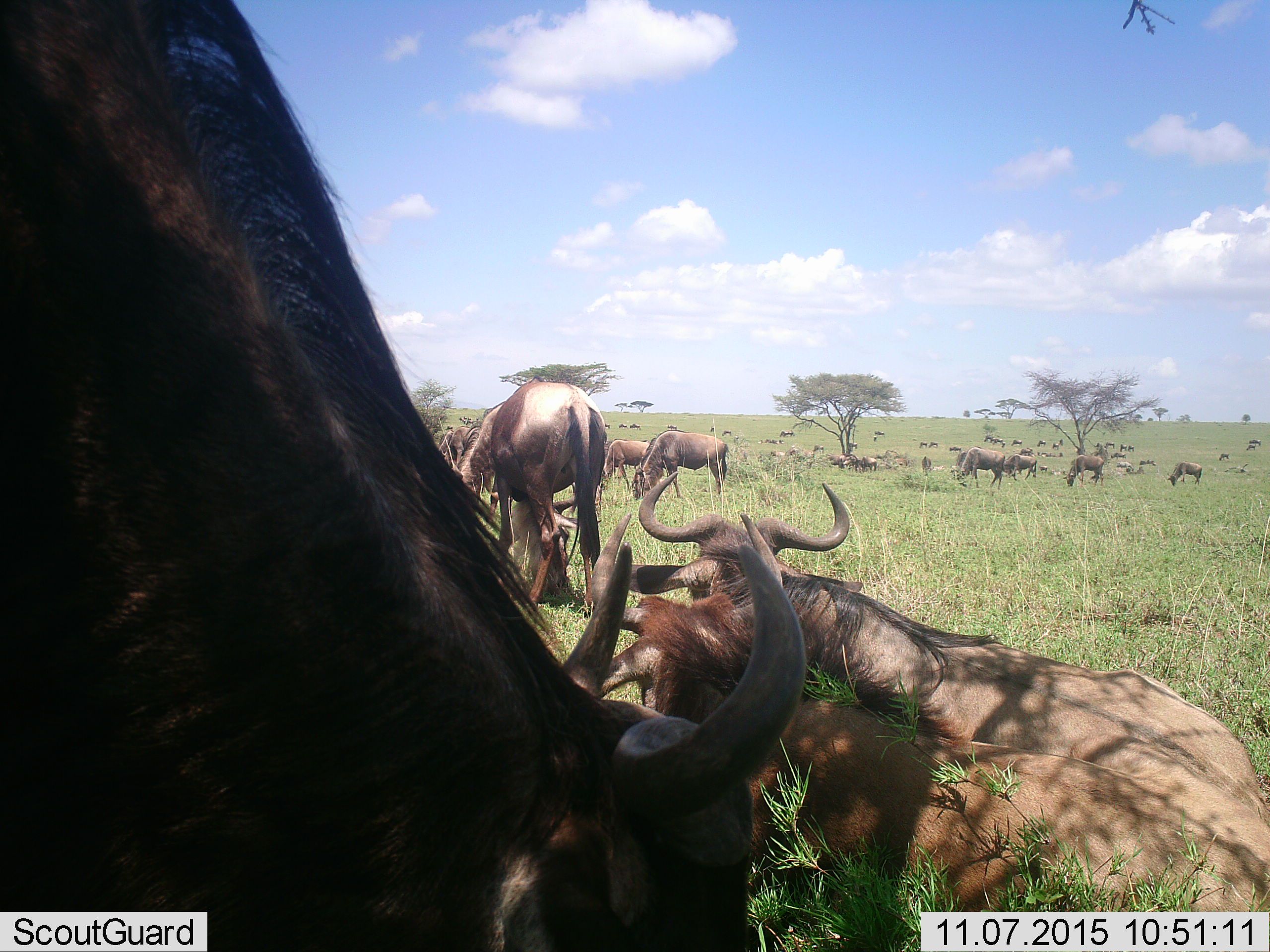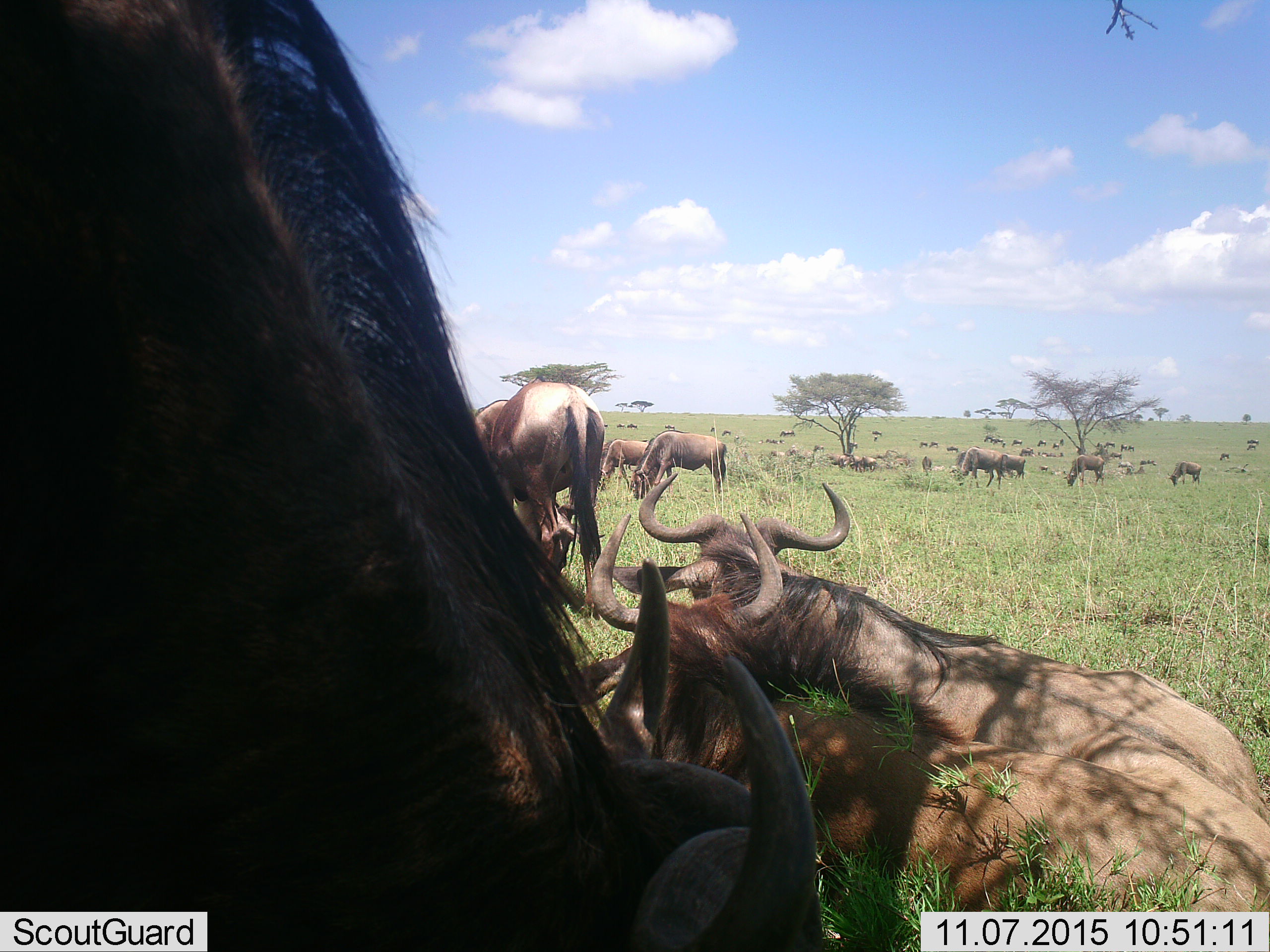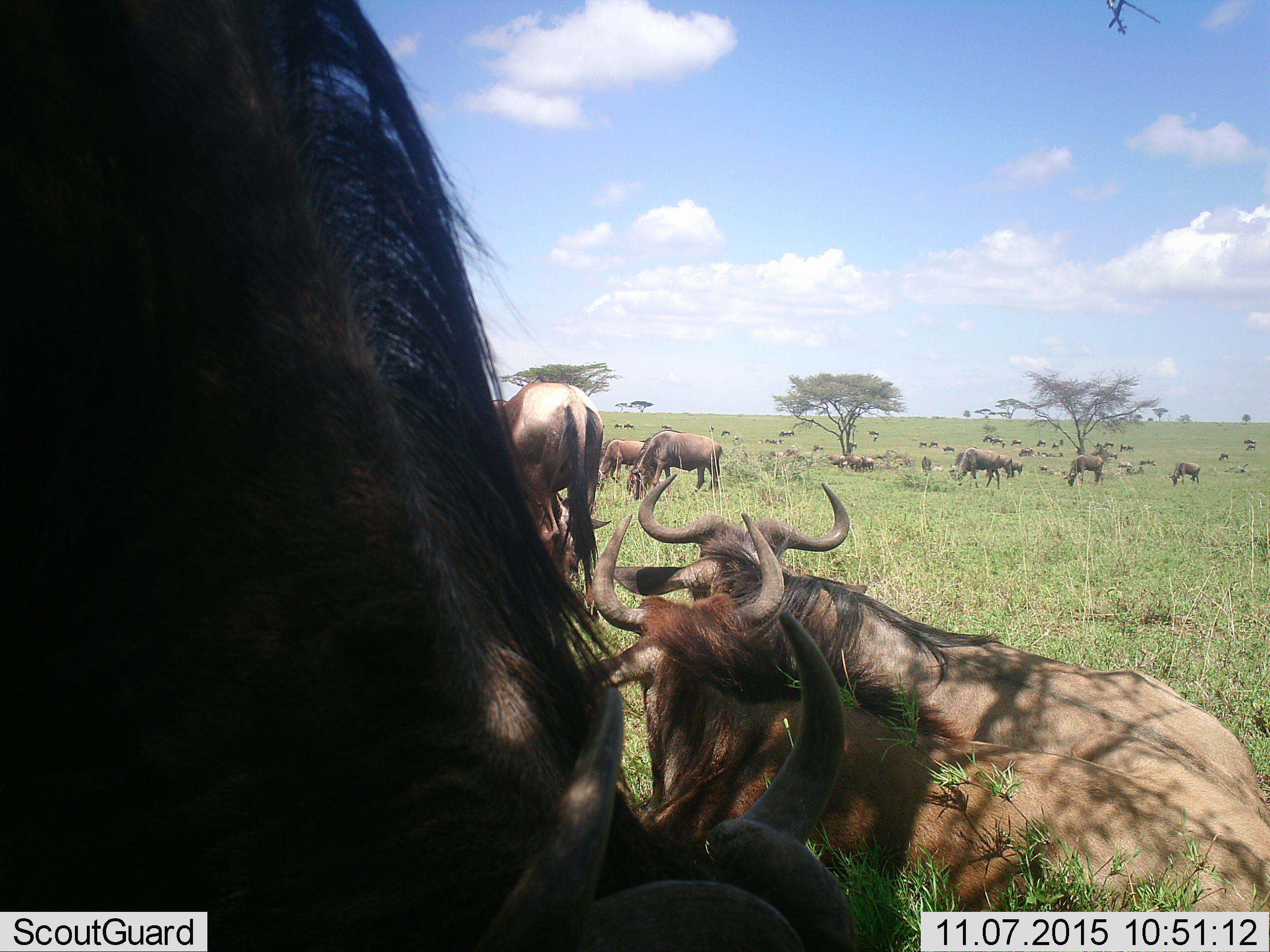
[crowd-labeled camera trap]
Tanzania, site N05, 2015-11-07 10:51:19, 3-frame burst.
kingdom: Animalia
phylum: Chordata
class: Mammalia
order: Artiodactyla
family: Bovidae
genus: Connochaetes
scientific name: Connochaetes taurinus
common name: blue wildebeest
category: wildebeest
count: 11-50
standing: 57%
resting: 100%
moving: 57%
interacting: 29%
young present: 14%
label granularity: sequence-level